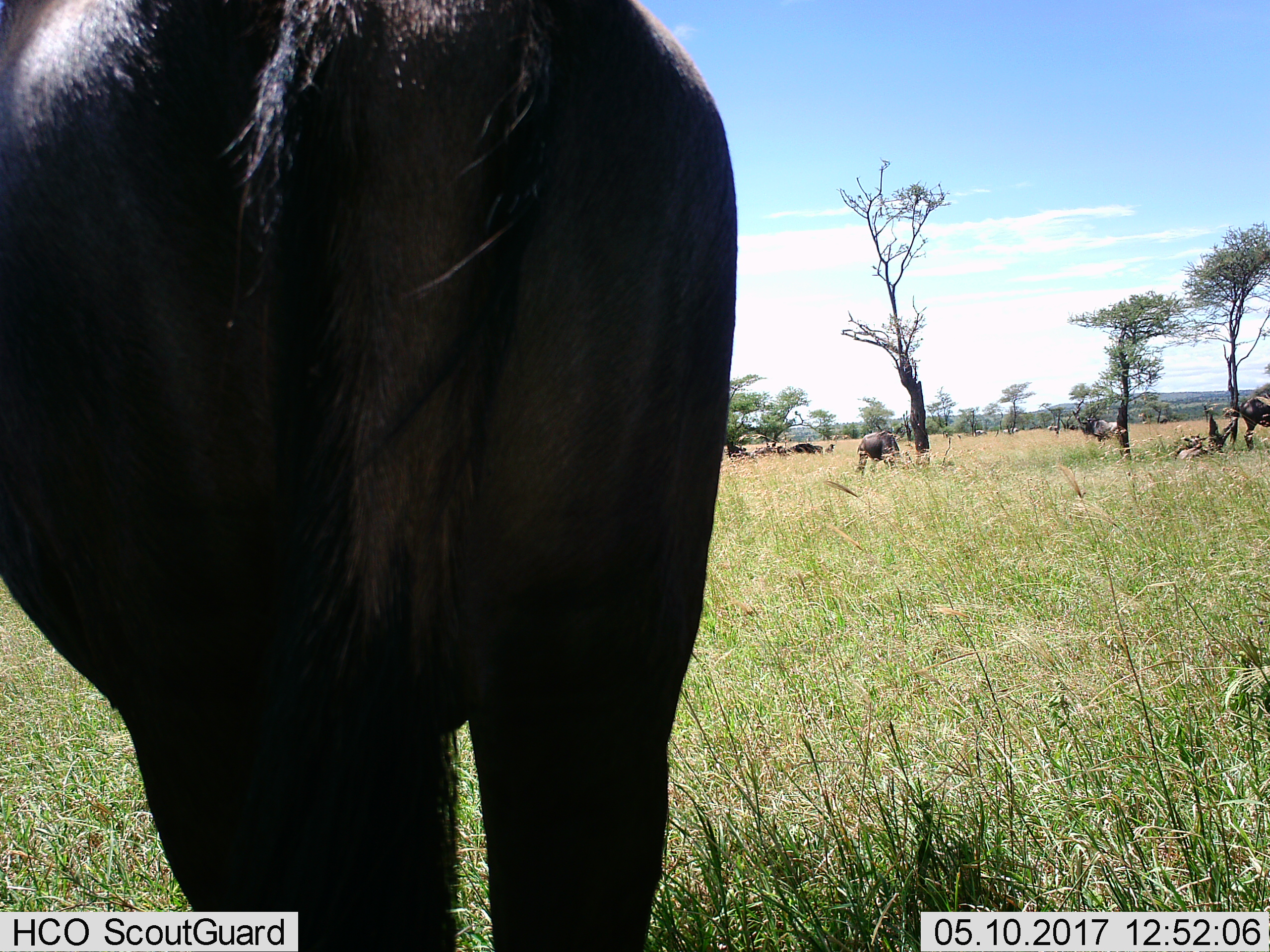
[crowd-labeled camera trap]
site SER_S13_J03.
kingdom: Animalia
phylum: Chordata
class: Mammalia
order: Artiodactyla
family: Bovidae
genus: Connochaetes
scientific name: Connochaetes taurinus taurinus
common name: blue wildebeest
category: wildebeestblue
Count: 11-50.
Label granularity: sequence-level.